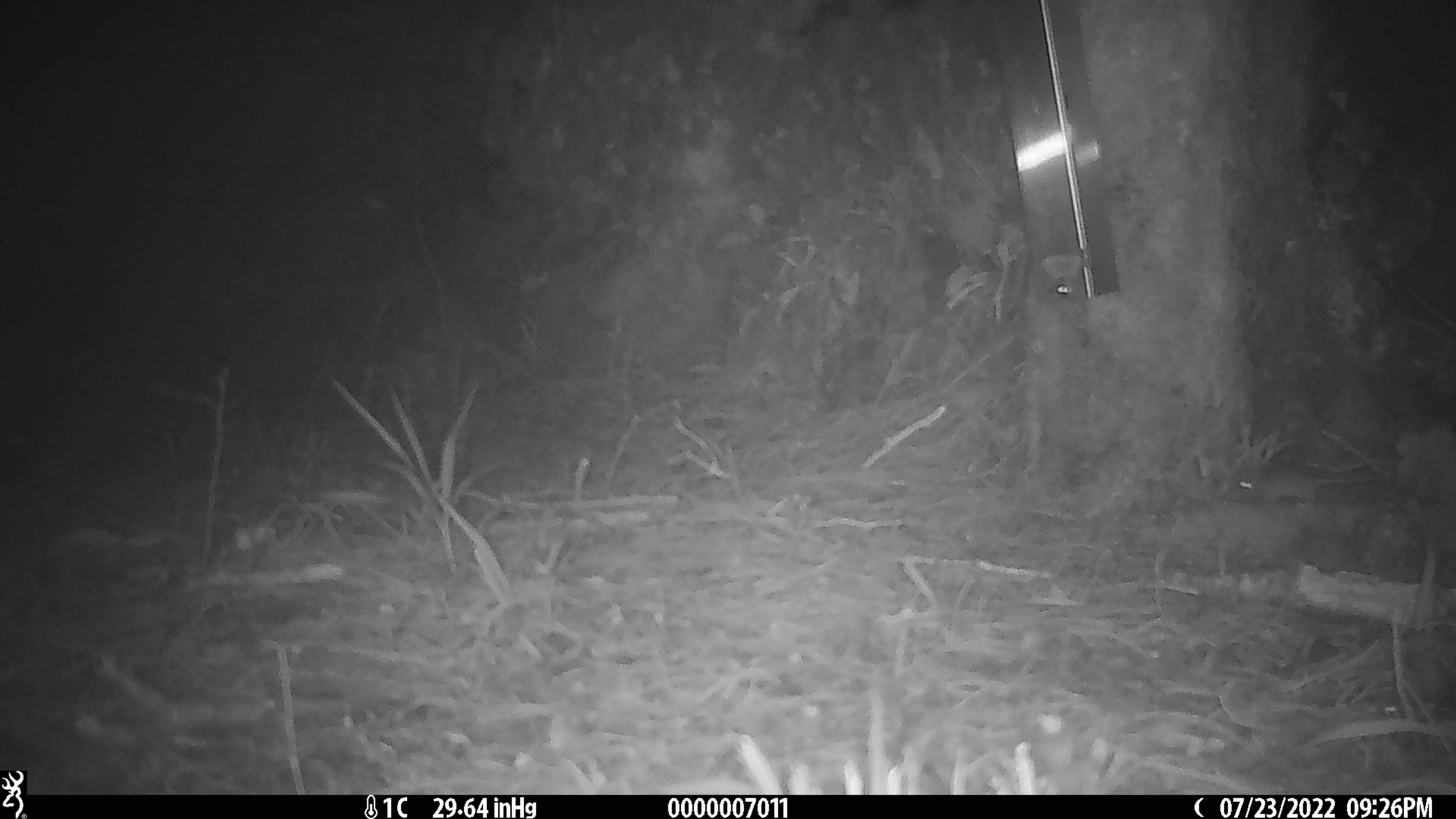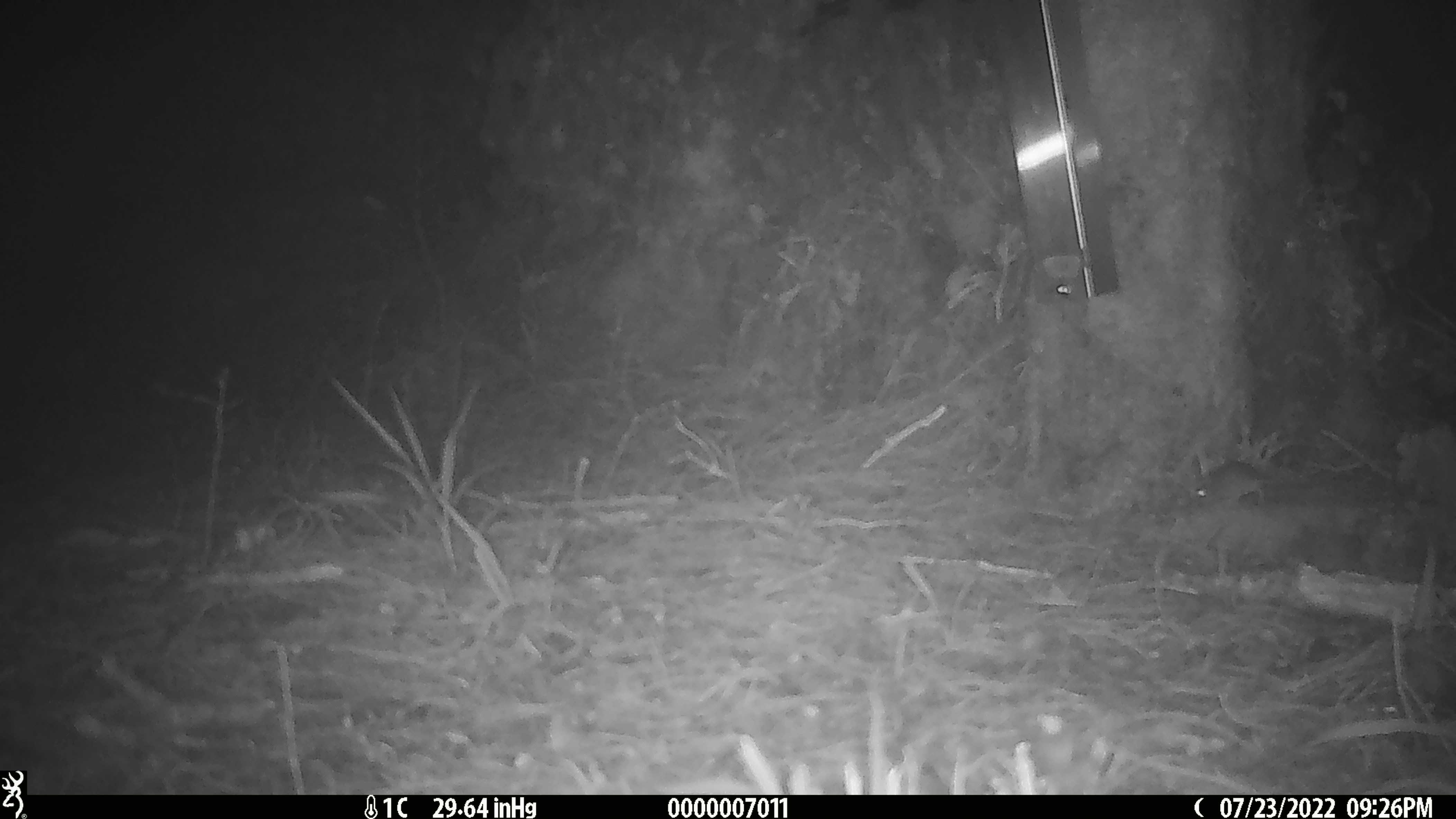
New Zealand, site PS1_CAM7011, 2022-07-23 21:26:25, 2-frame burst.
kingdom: Animalia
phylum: Chordata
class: Mammalia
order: Rodentia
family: Muridae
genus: Mus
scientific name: Mus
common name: mouse